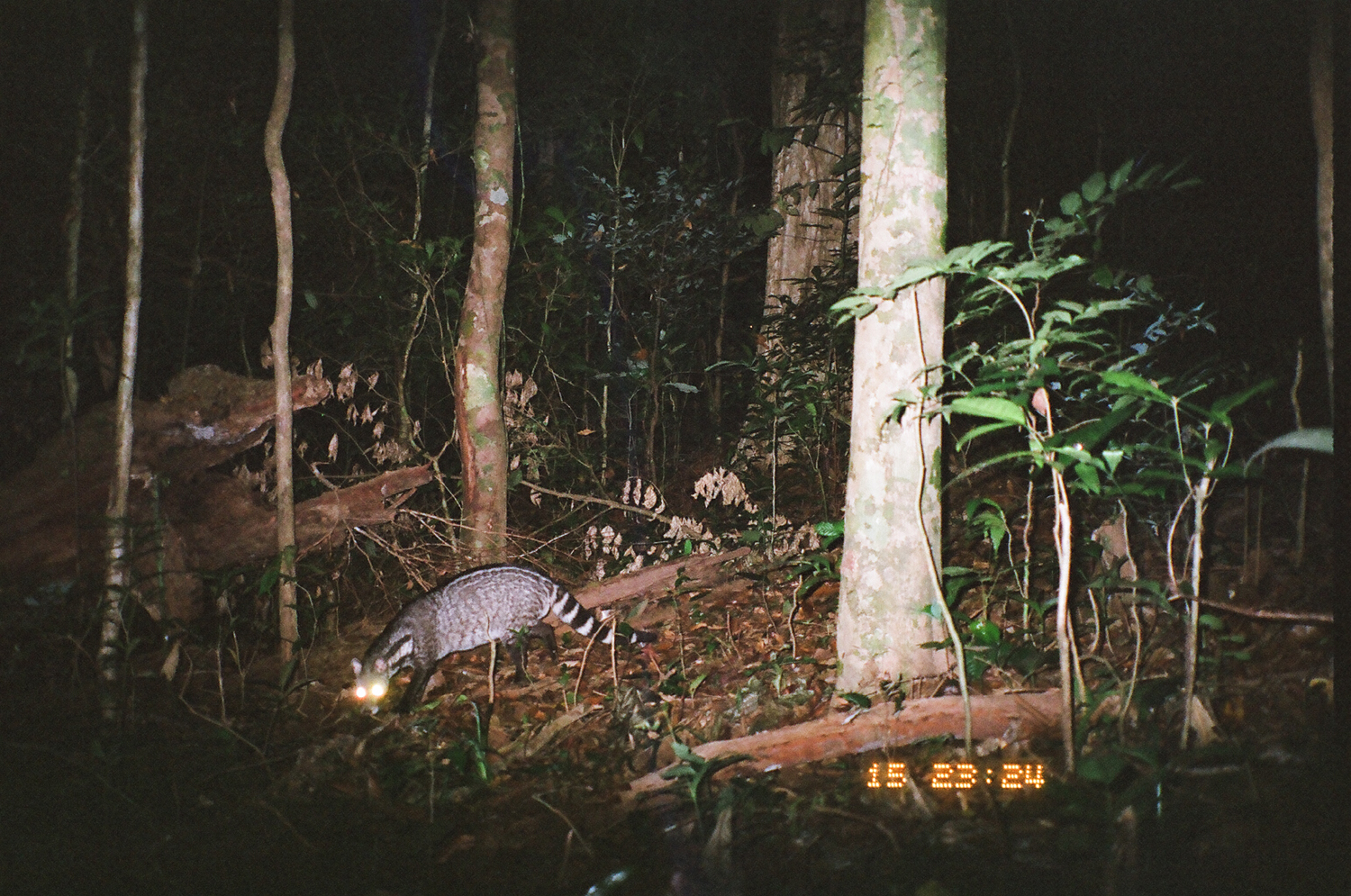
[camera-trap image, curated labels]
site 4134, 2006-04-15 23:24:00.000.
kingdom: Animalia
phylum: Chordata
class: Mammalia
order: Carnivora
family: Viverridae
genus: Viverra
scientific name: Viverra zibetha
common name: large indian civet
Viverra zibetha (large indian civet), count 1.